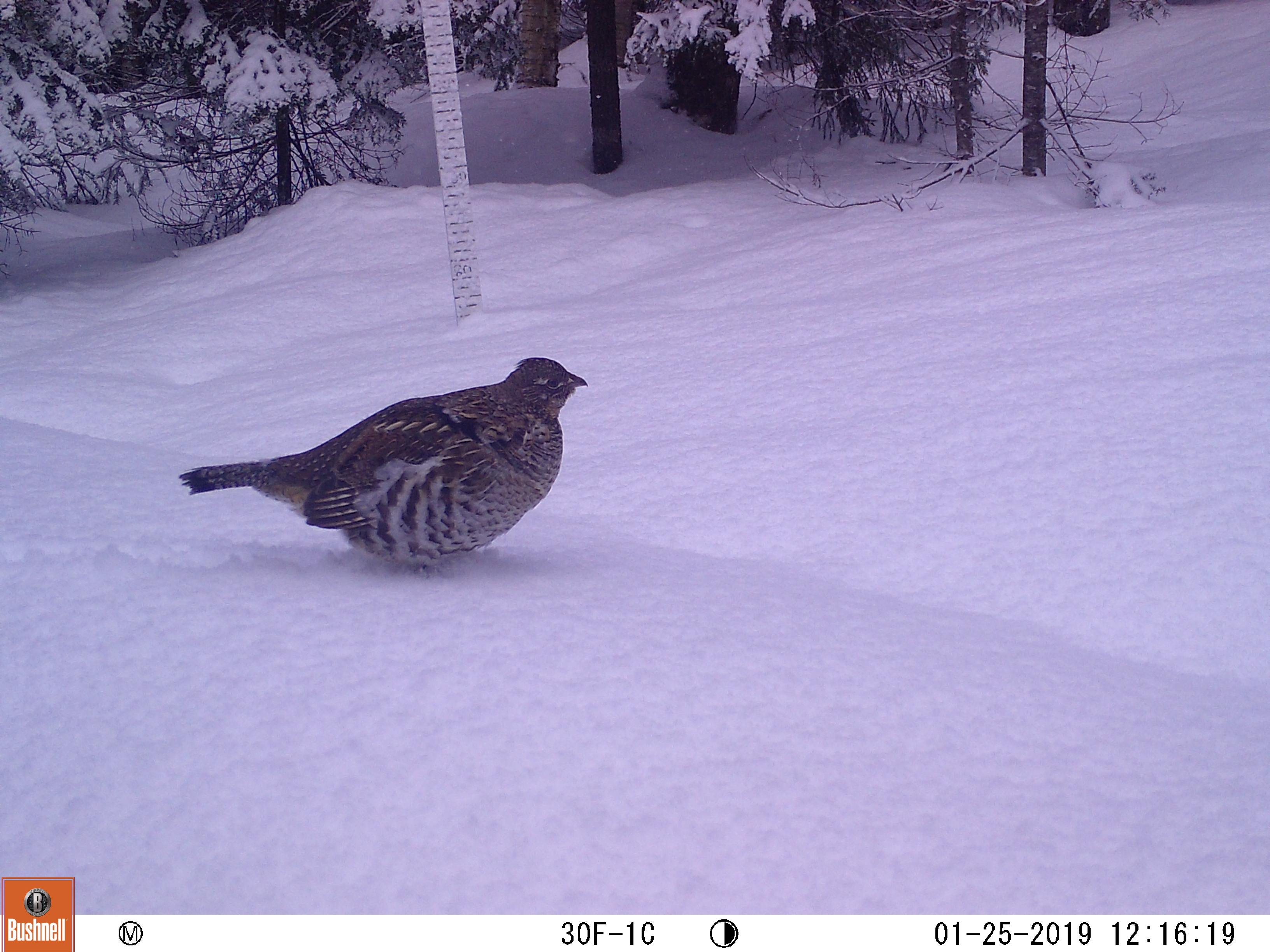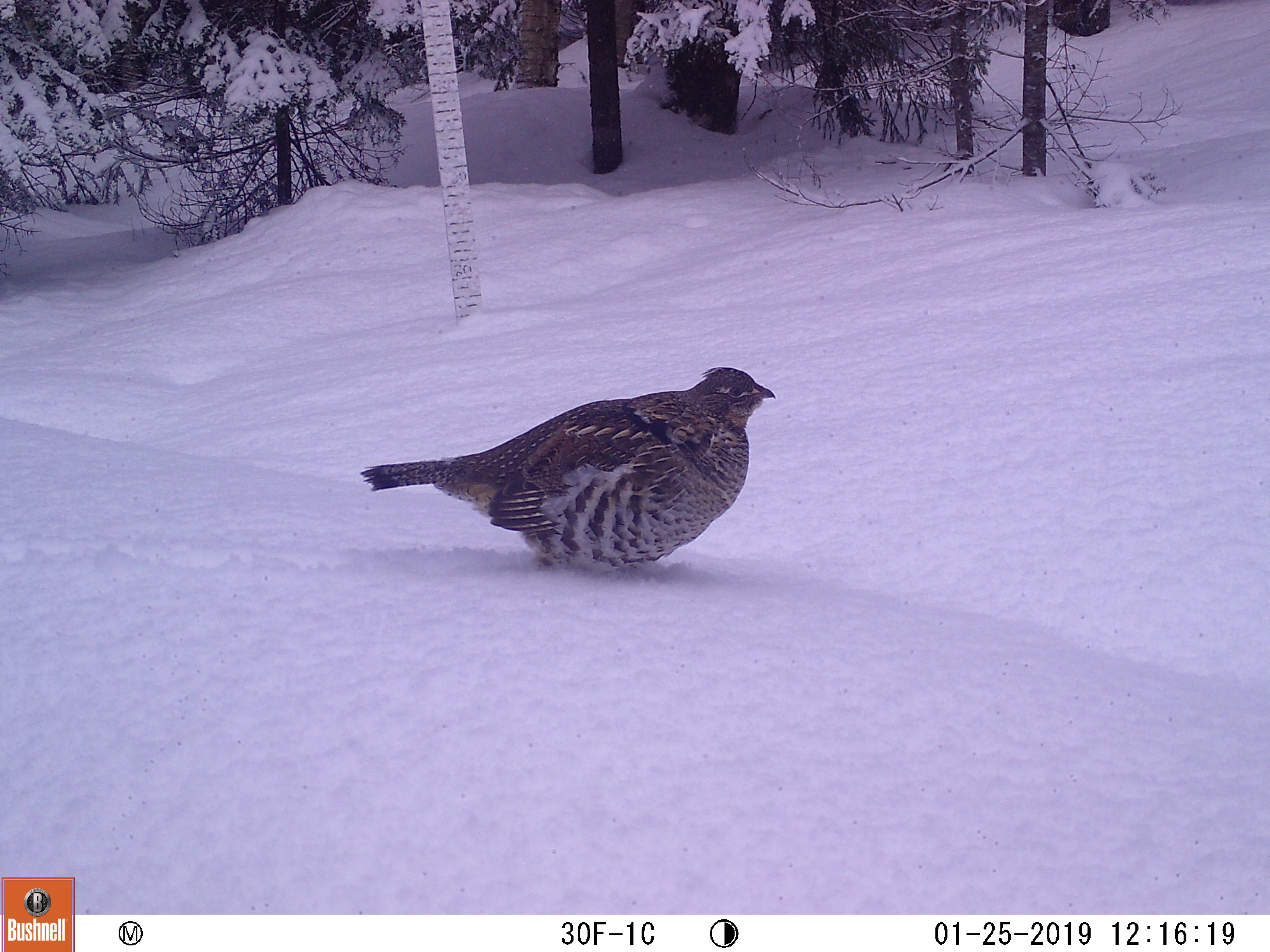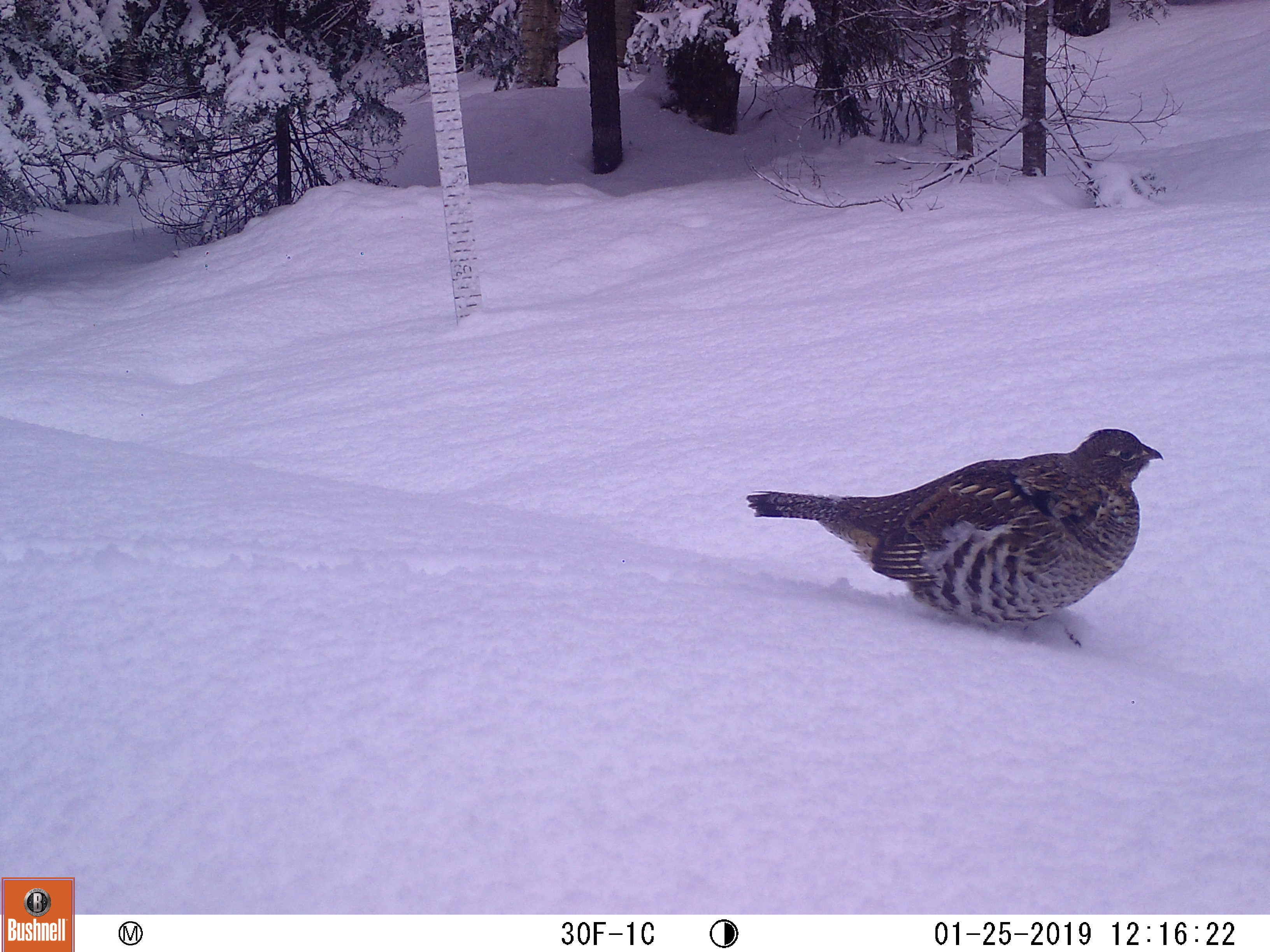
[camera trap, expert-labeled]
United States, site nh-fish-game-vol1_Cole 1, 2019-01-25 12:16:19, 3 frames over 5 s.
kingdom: Animalia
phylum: Chordata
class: Aves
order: Galliformes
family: Phasianidae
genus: Bonasa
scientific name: Bonasa umbellus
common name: ruffed grouse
Ruffed grouse (Bonasa umbellus).